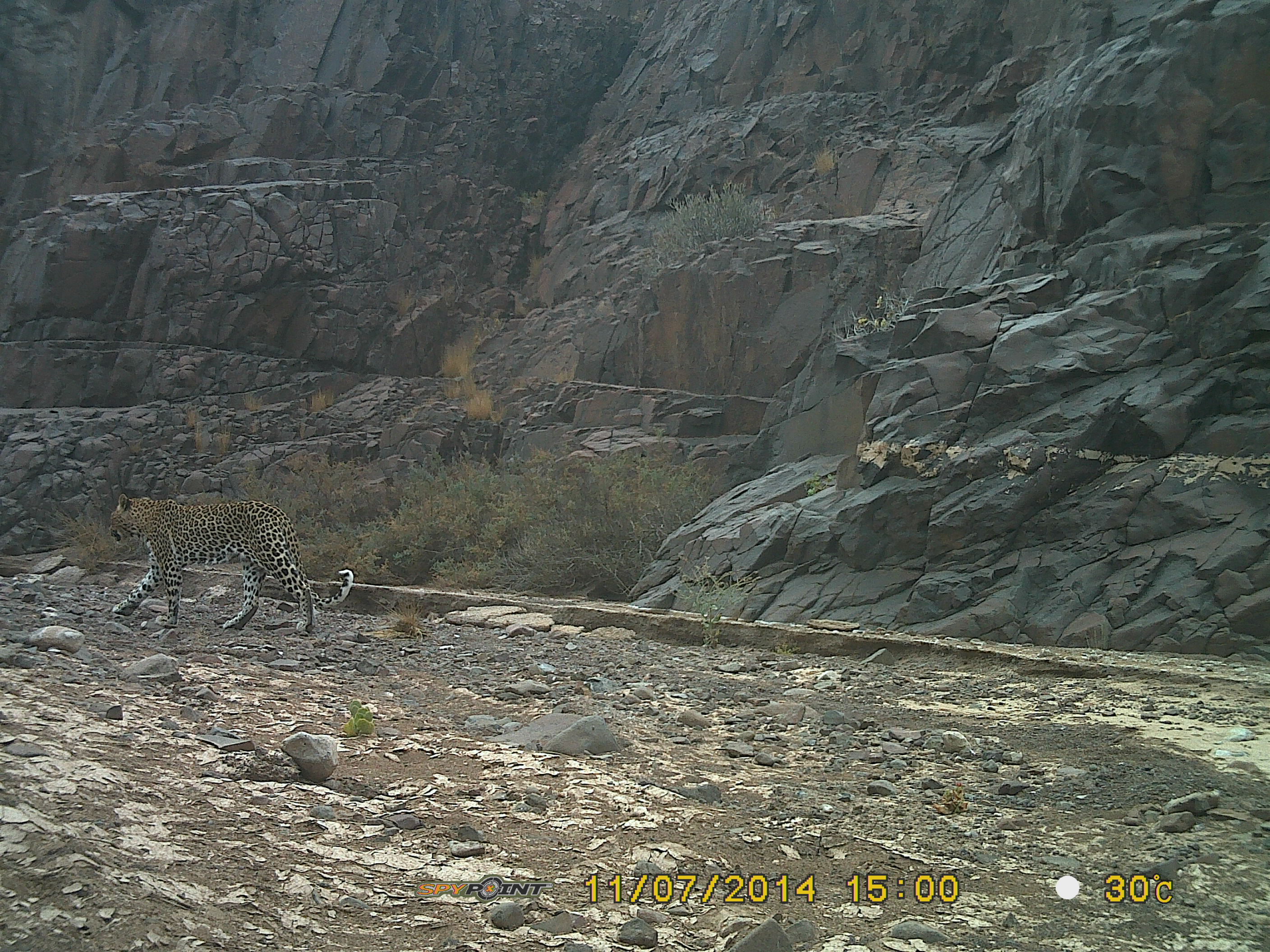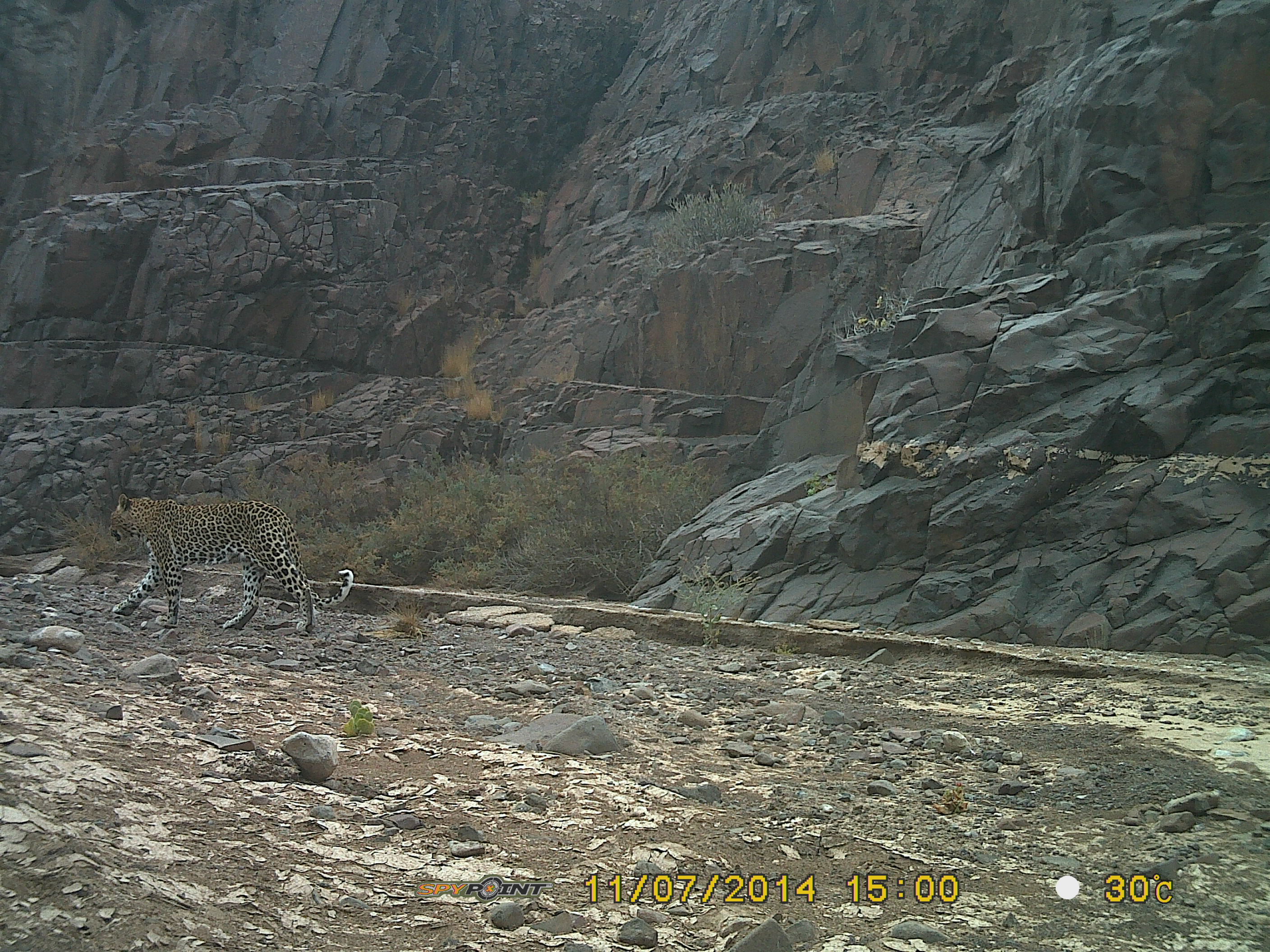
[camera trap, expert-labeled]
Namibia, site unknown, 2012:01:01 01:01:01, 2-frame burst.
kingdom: Animalia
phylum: Chordata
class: Mammalia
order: Carnivora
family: Felidae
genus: Panthera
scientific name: Panthera pardus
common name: leopard